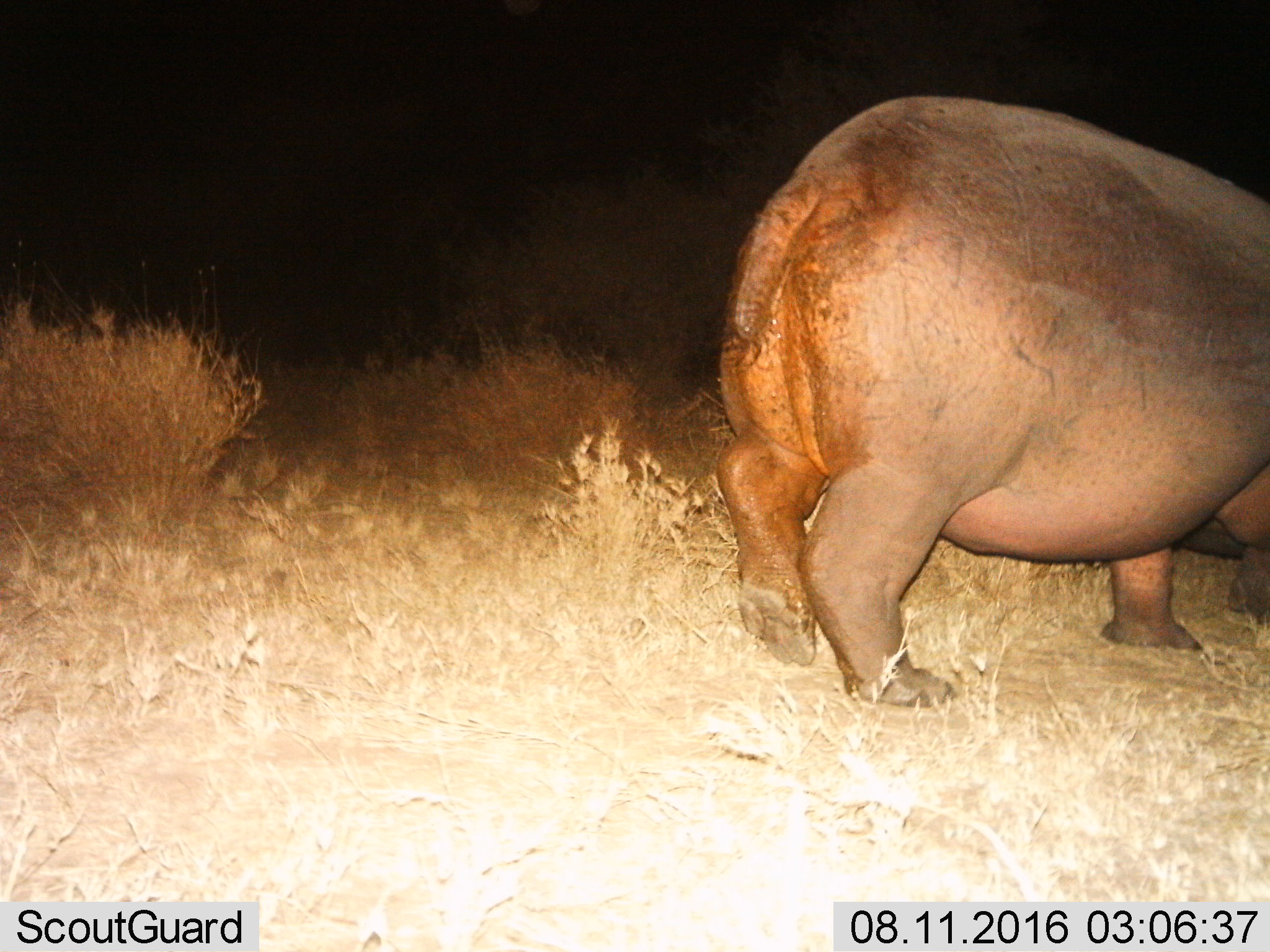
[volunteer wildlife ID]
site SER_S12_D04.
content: unidentified animal